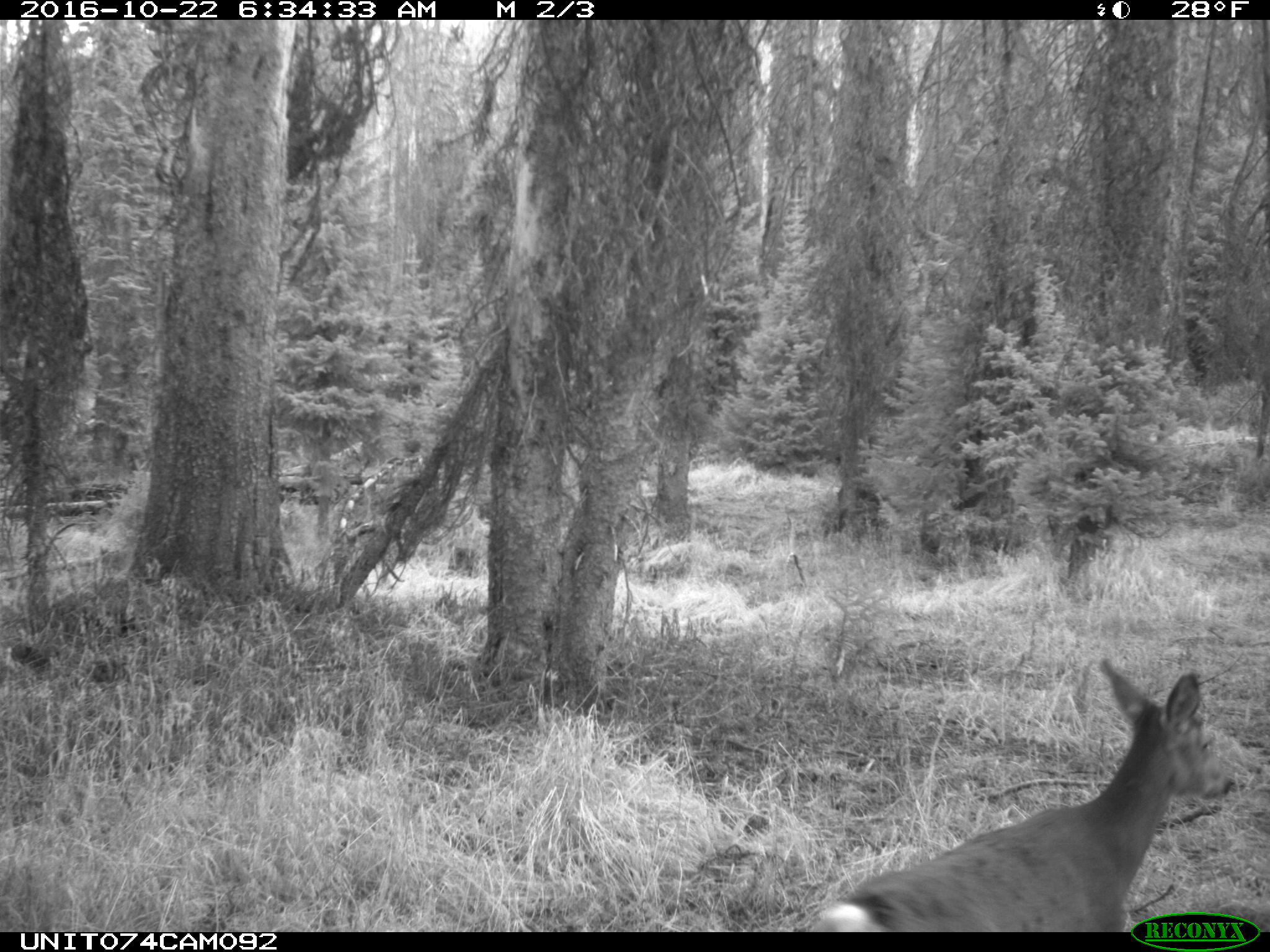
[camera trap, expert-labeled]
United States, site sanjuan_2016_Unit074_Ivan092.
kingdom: Animalia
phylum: Chordata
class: Mammalia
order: Artiodactyla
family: Cervidae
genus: Odocoileus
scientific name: Odocoileus hemionus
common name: mule deer